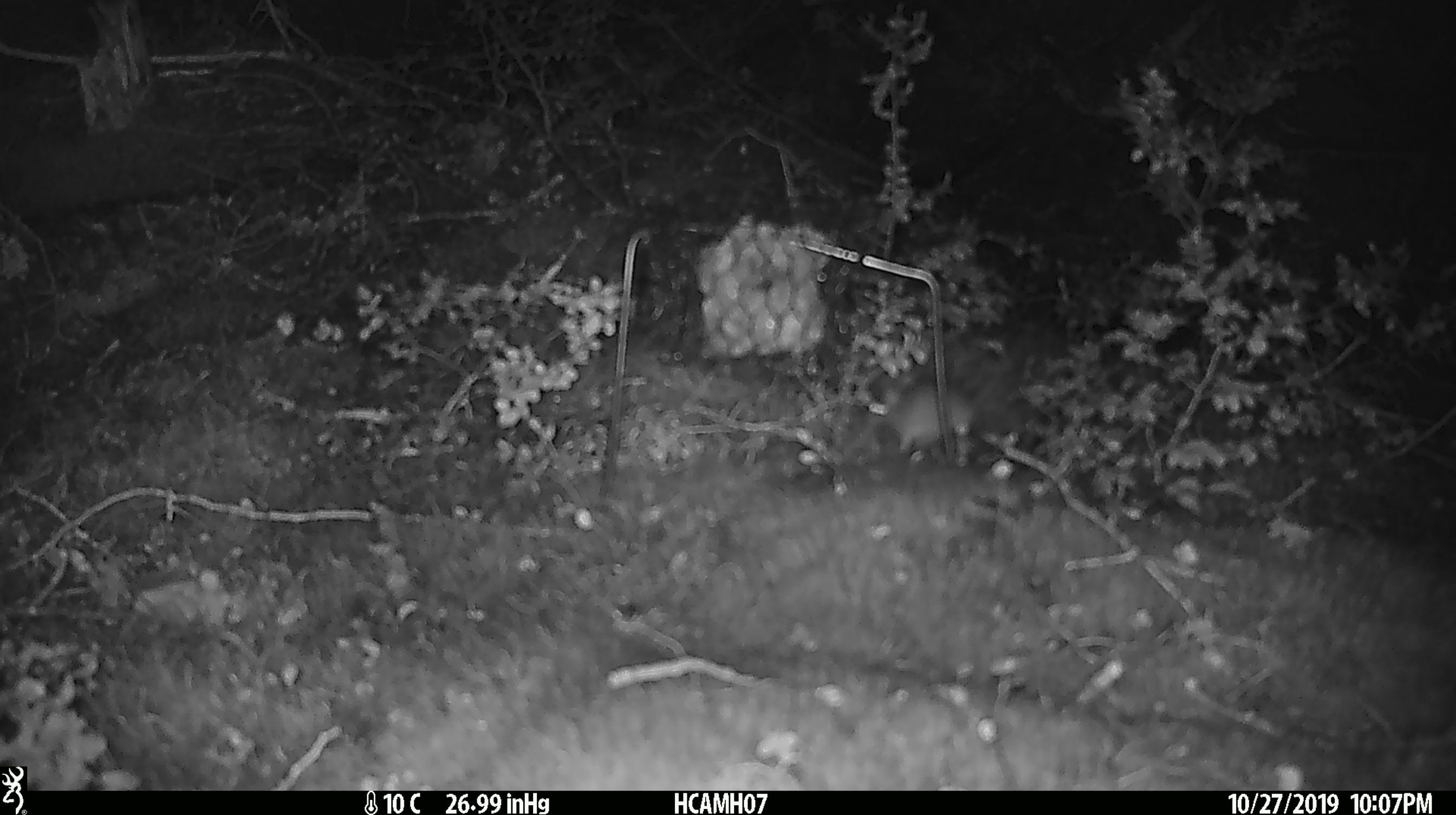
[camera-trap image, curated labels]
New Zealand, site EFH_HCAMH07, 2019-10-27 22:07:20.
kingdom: Animalia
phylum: Chordata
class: Mammalia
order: Rodentia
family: Muridae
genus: Mus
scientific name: Mus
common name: mouse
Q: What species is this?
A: Mouse (Mus).